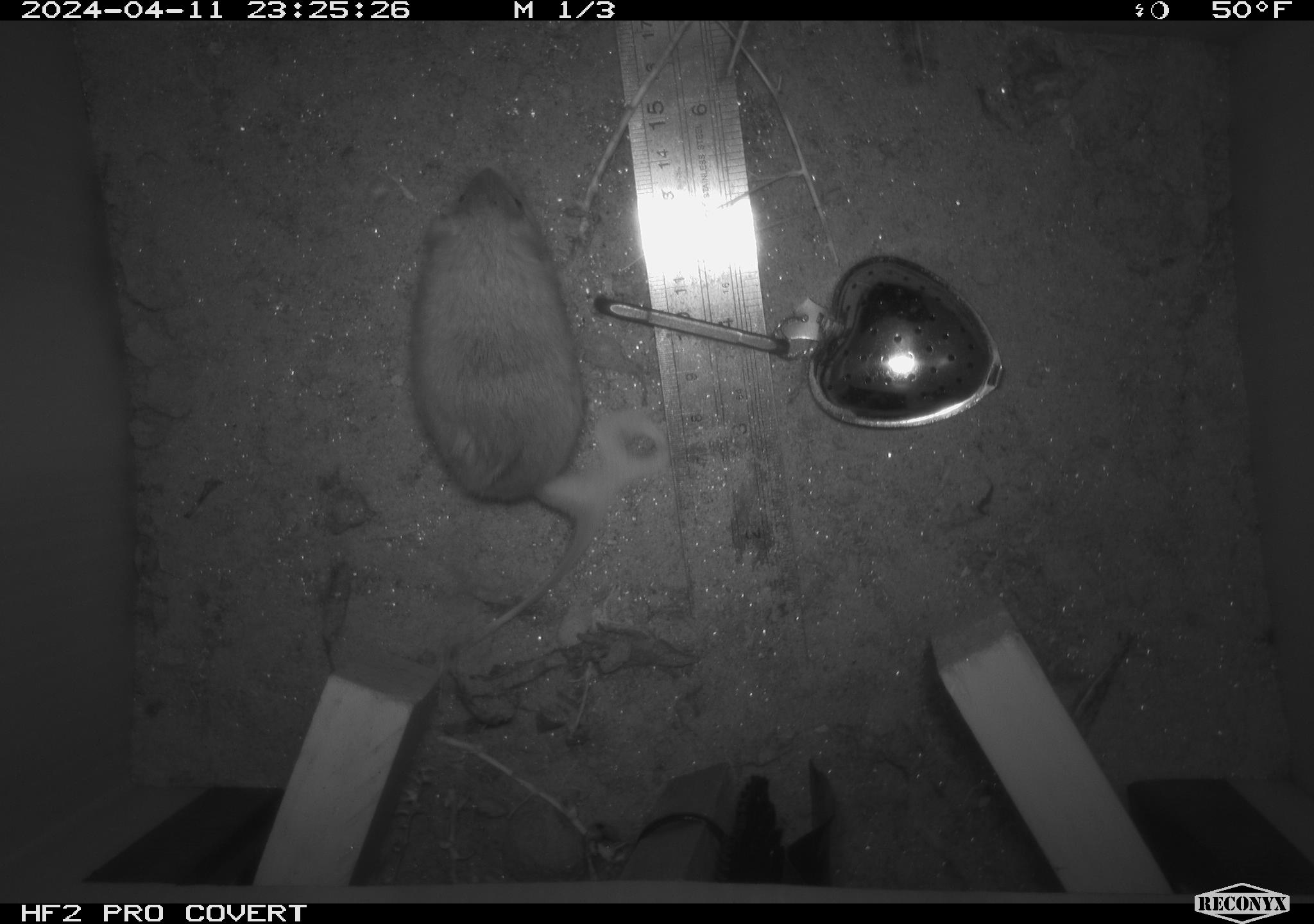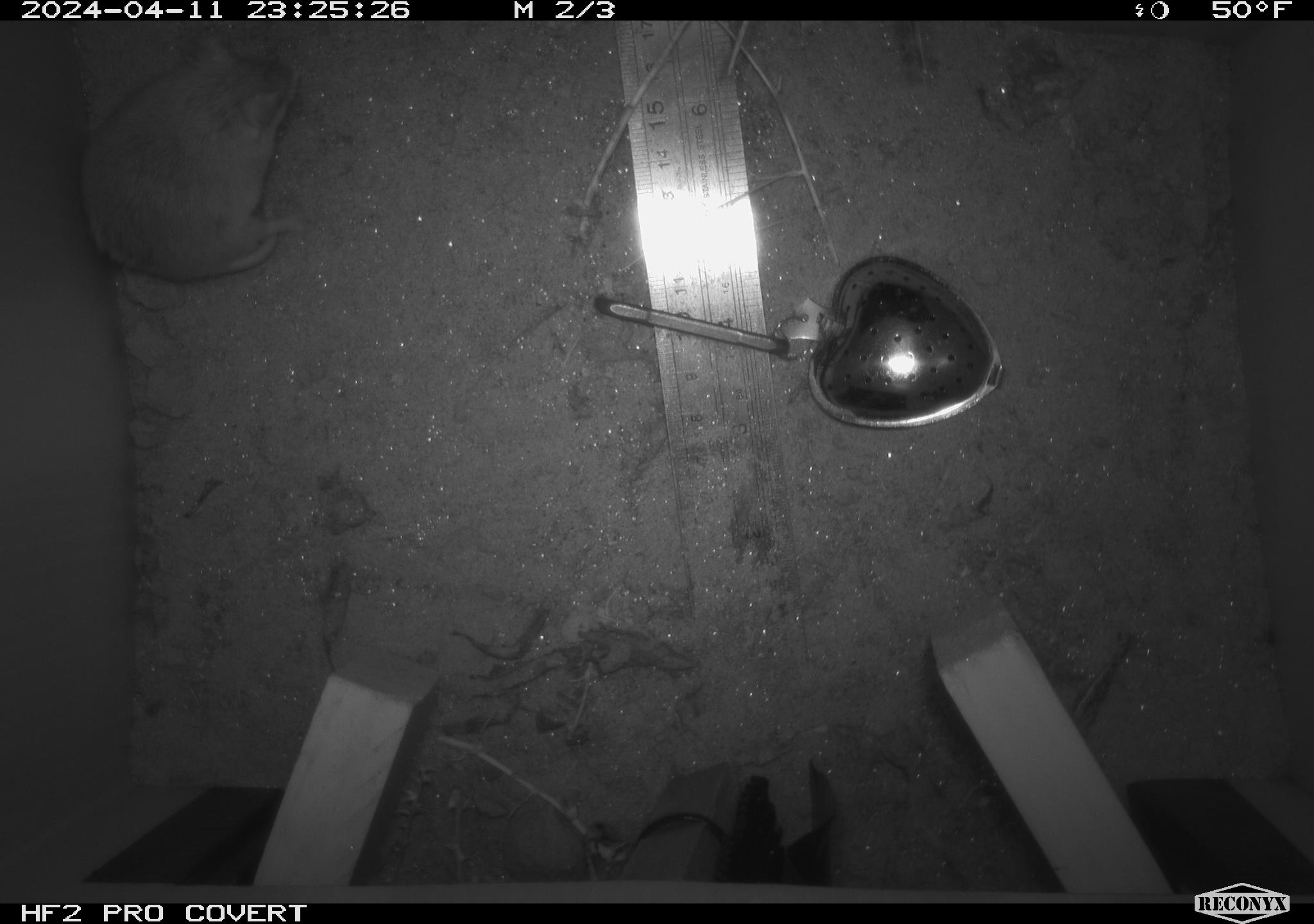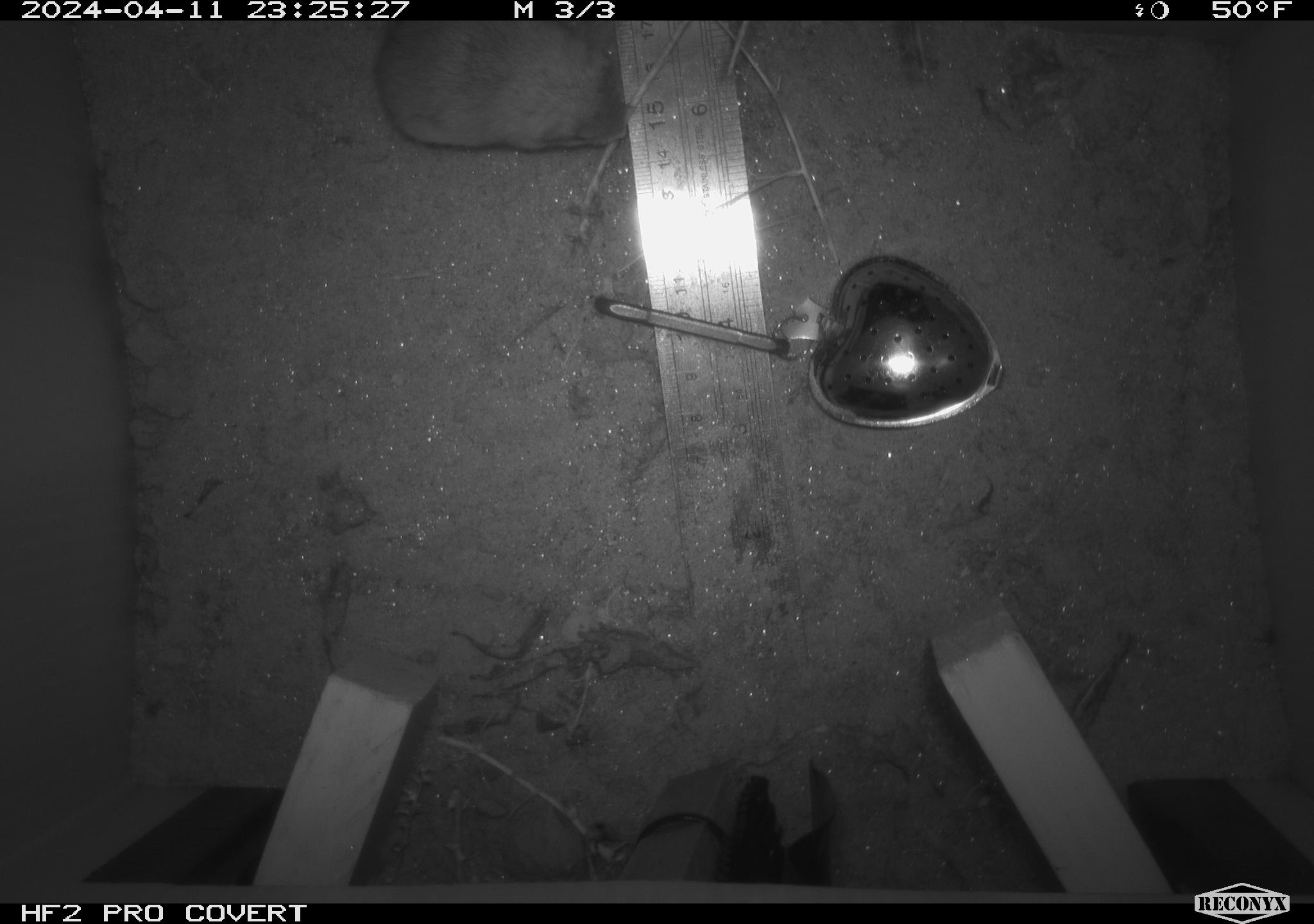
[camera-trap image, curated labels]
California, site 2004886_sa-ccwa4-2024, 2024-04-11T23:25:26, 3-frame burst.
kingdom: Animalia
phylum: Chordata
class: Mammalia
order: Rodentia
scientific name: Rodentia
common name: mouse species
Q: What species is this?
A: Mouse species (Rodentia).